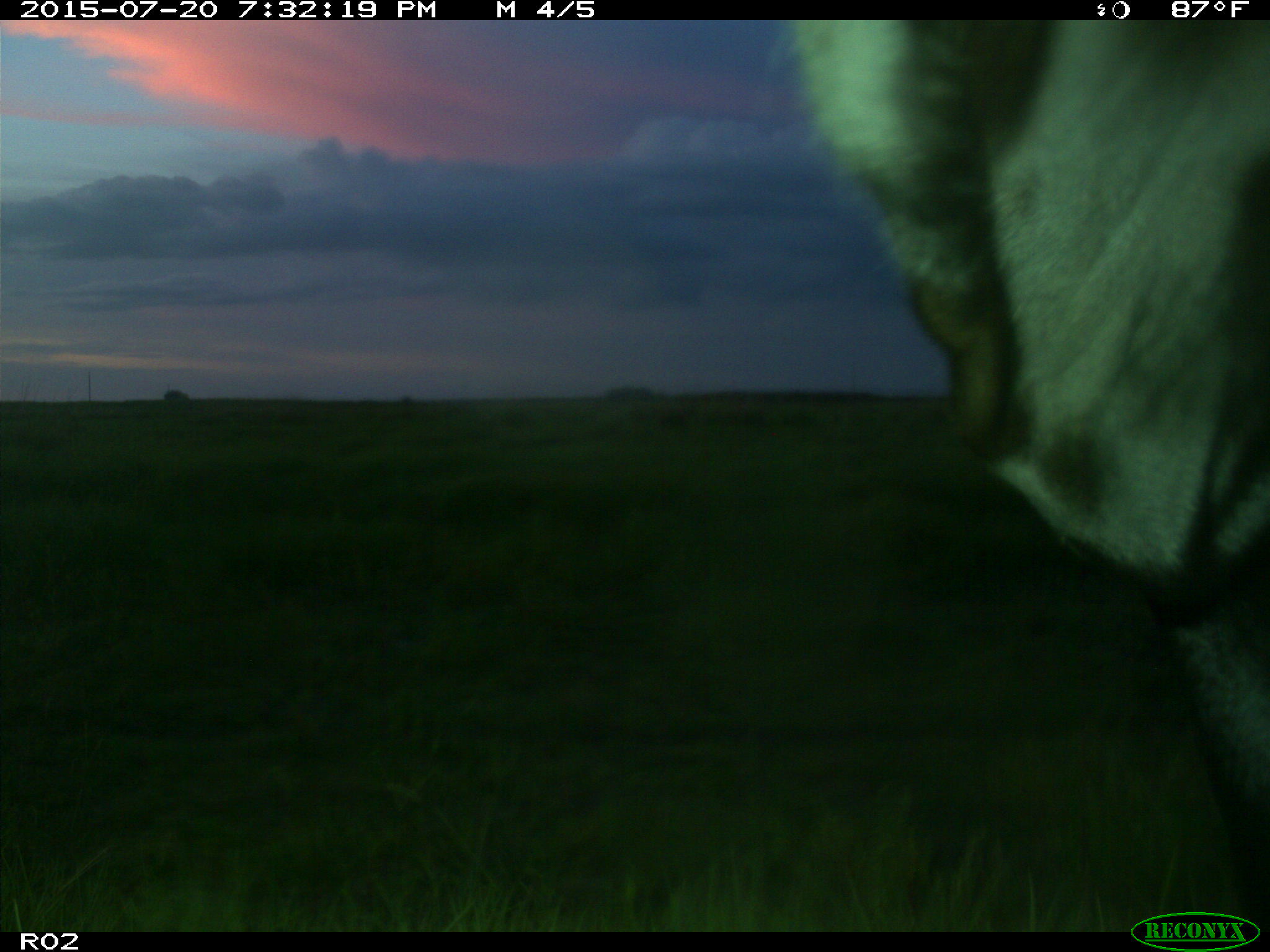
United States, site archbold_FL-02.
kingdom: Animalia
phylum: Chordata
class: Mammalia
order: Artiodactyla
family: Bovidae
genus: Bos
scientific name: Bos taurus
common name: domestic cow